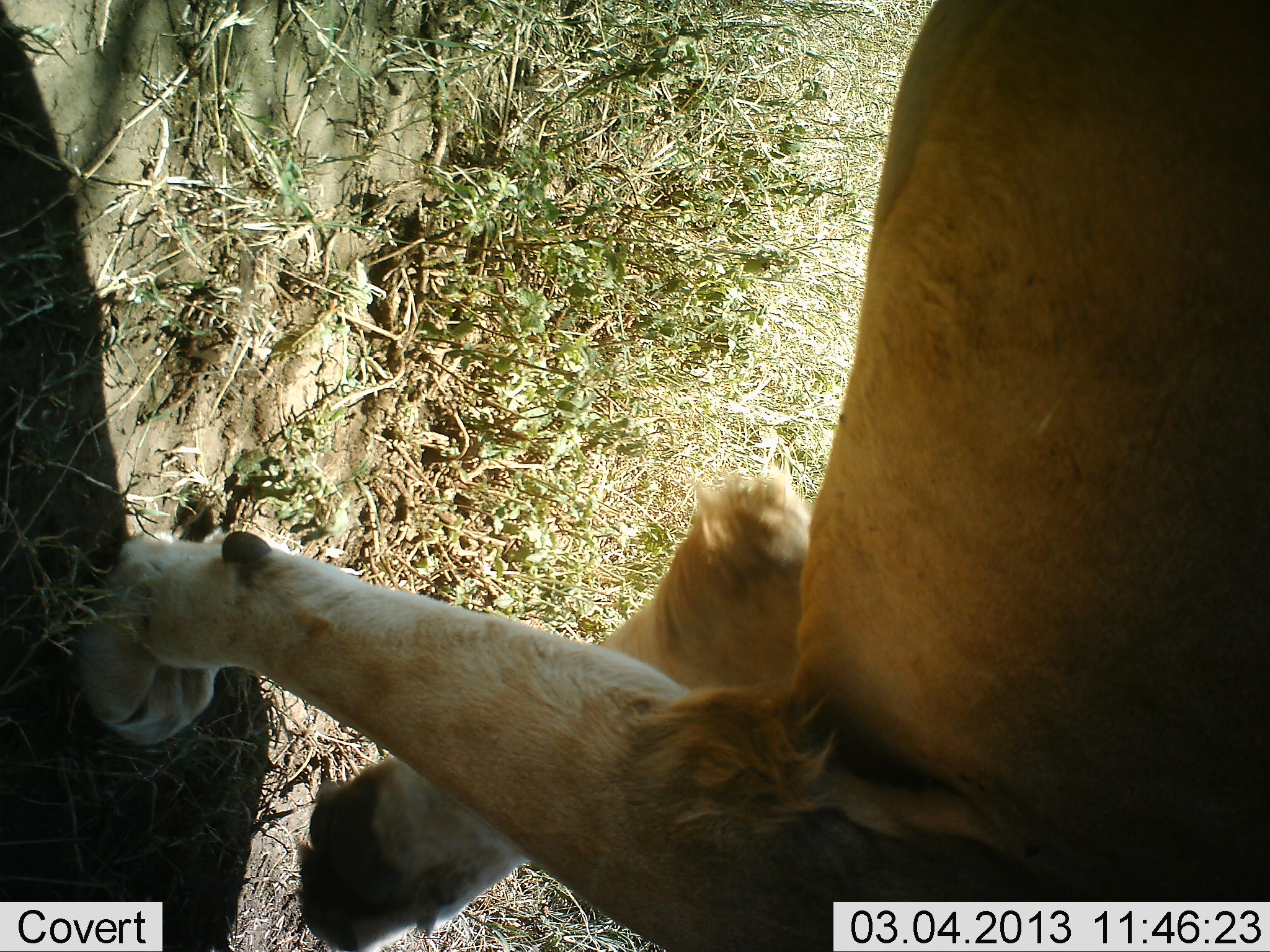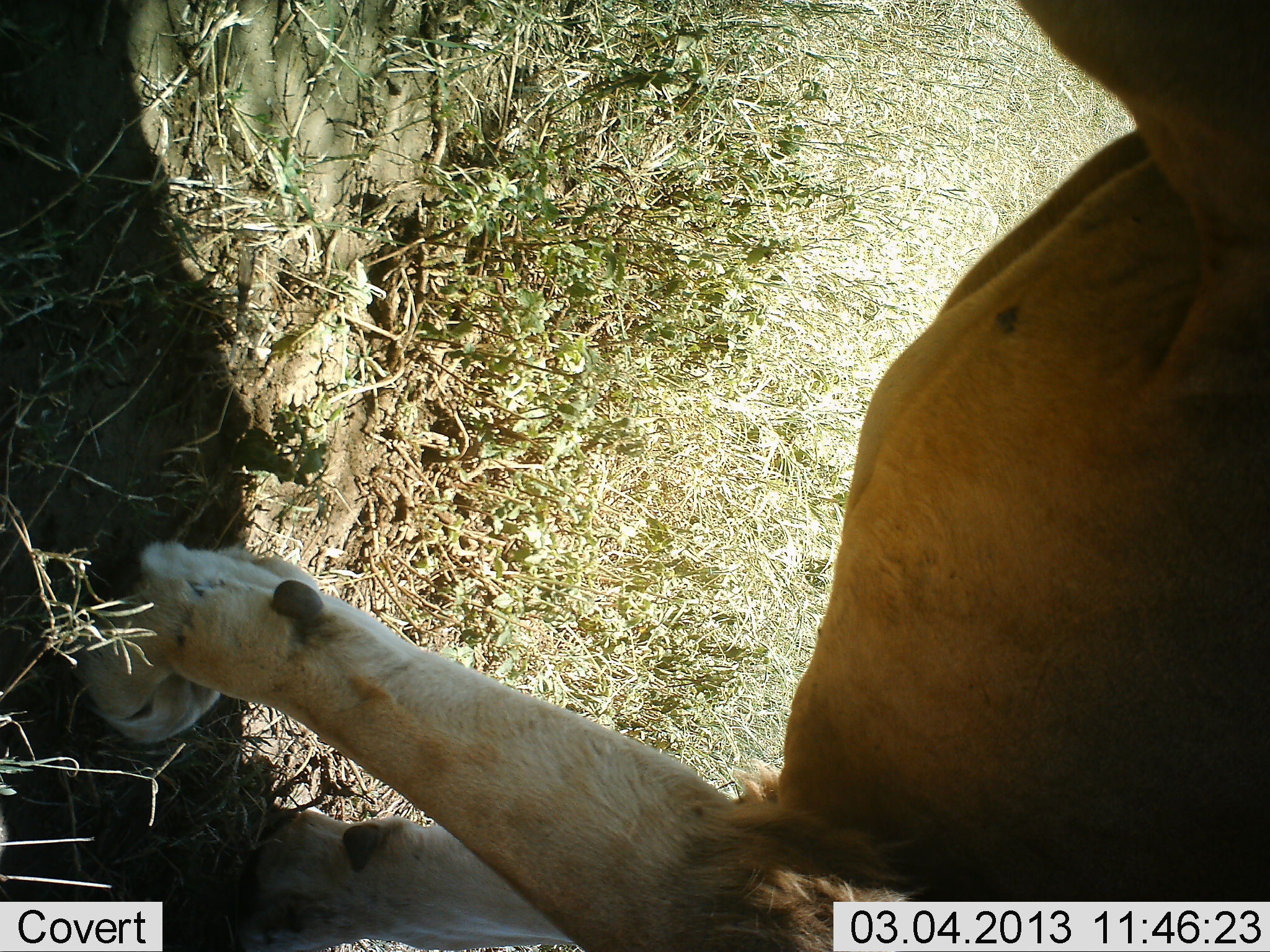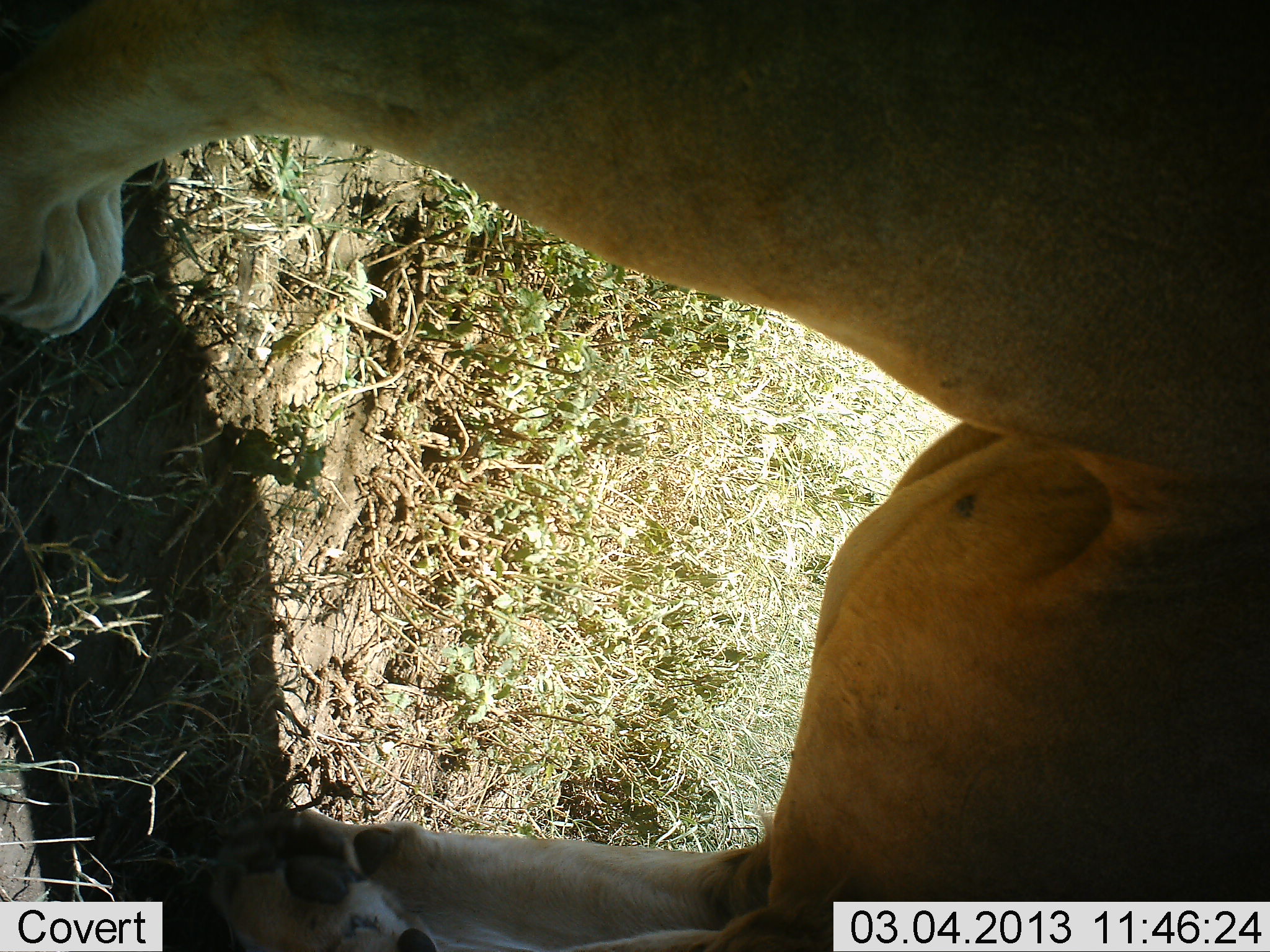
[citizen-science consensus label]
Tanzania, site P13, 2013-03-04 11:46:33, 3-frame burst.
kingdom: Animalia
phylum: Chordata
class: Mammalia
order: Carnivora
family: Felidae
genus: Panthera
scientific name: Panthera leo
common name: lion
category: lionfemale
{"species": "lionfemale (lion) (Panthera leo)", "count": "1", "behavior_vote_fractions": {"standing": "17%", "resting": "0%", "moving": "83%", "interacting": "9%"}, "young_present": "0%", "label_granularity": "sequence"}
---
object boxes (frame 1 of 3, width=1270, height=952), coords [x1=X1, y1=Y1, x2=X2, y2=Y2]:
animal: [x1=80, y1=38, x2=1269, y2=952]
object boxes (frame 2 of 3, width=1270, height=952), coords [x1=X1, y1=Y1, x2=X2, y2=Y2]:
animal: [x1=87, y1=0, x2=1270, y2=951]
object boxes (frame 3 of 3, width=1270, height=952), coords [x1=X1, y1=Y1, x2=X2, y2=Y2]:
animal: [x1=1, y1=0, x2=1270, y2=951]